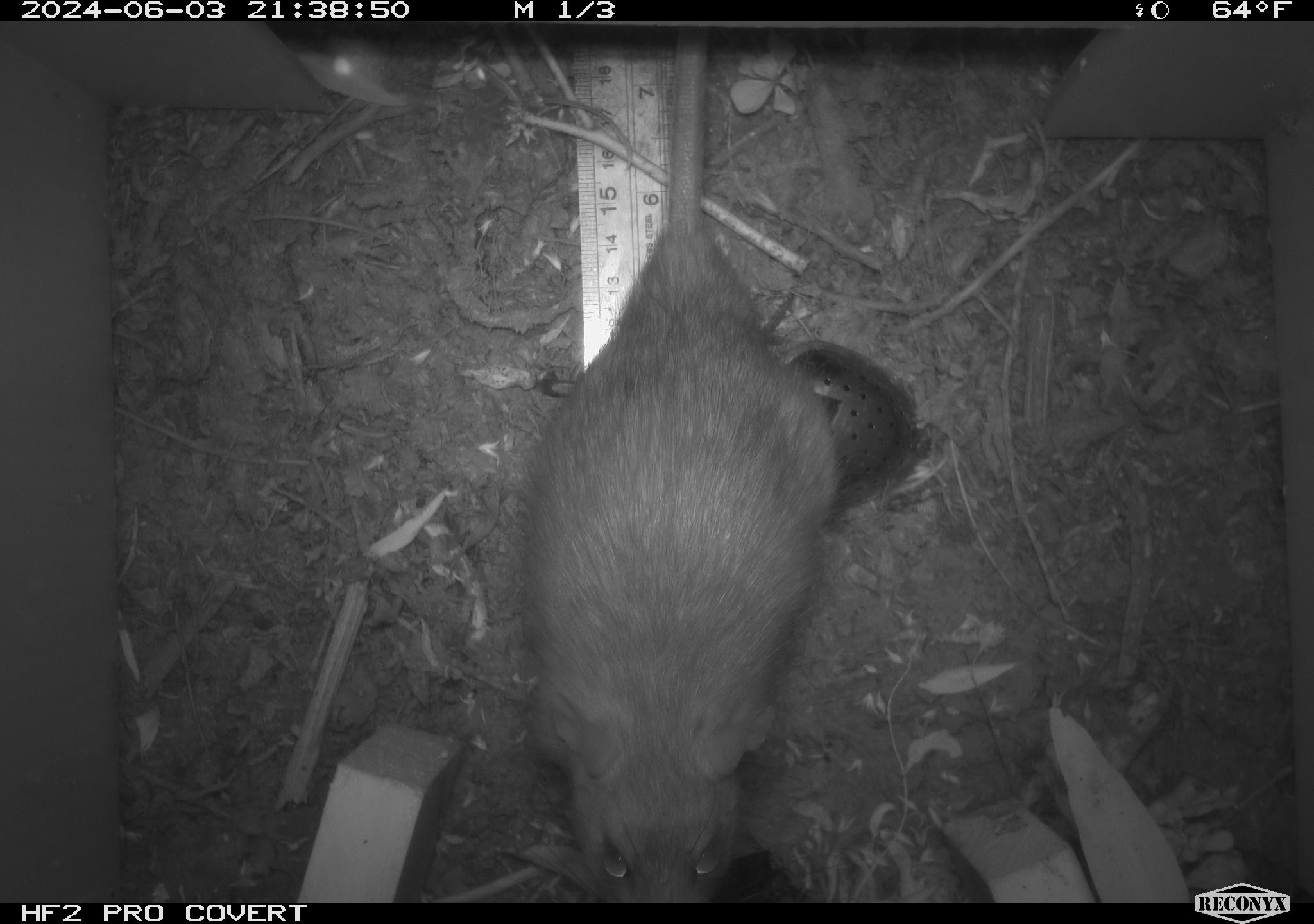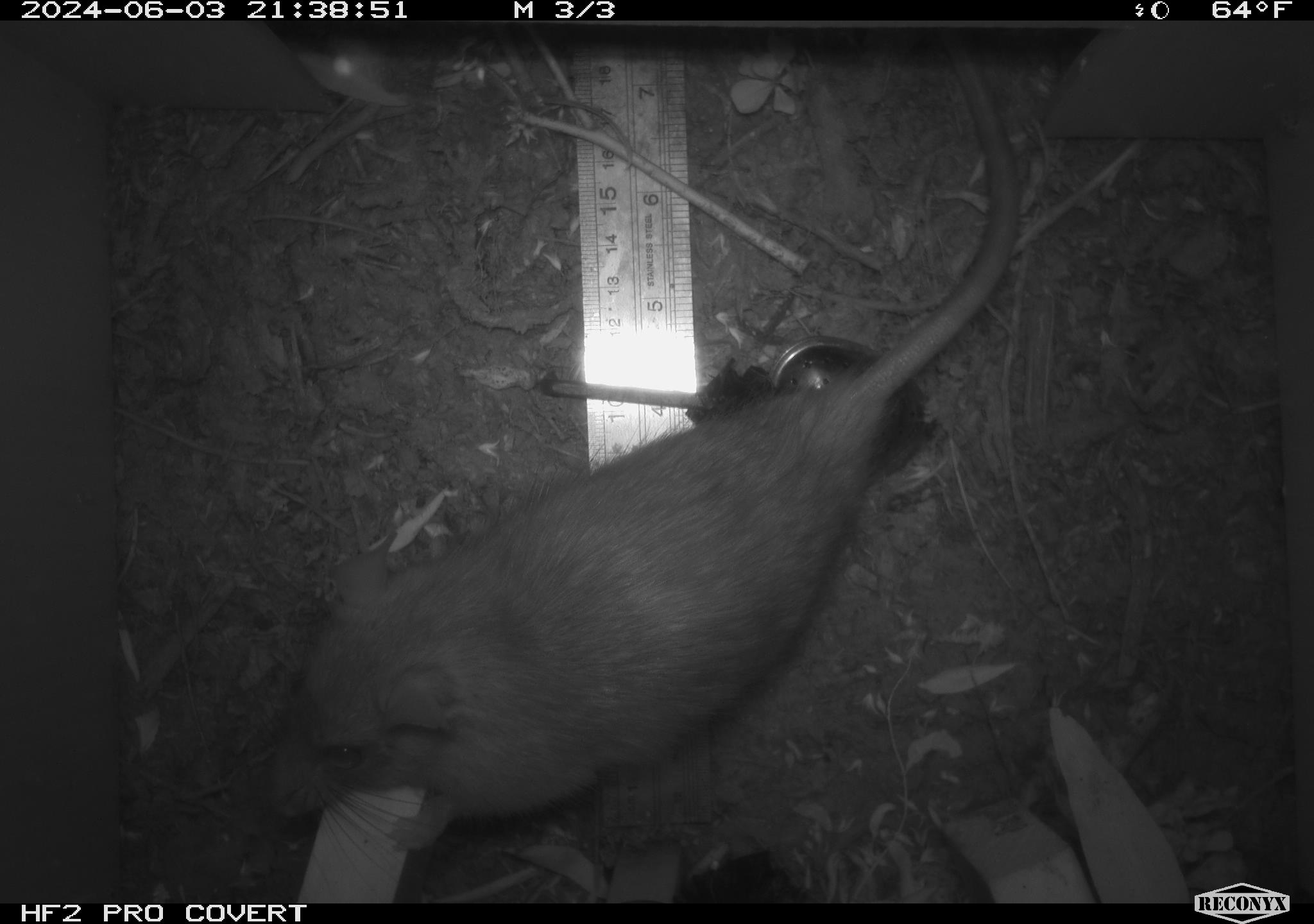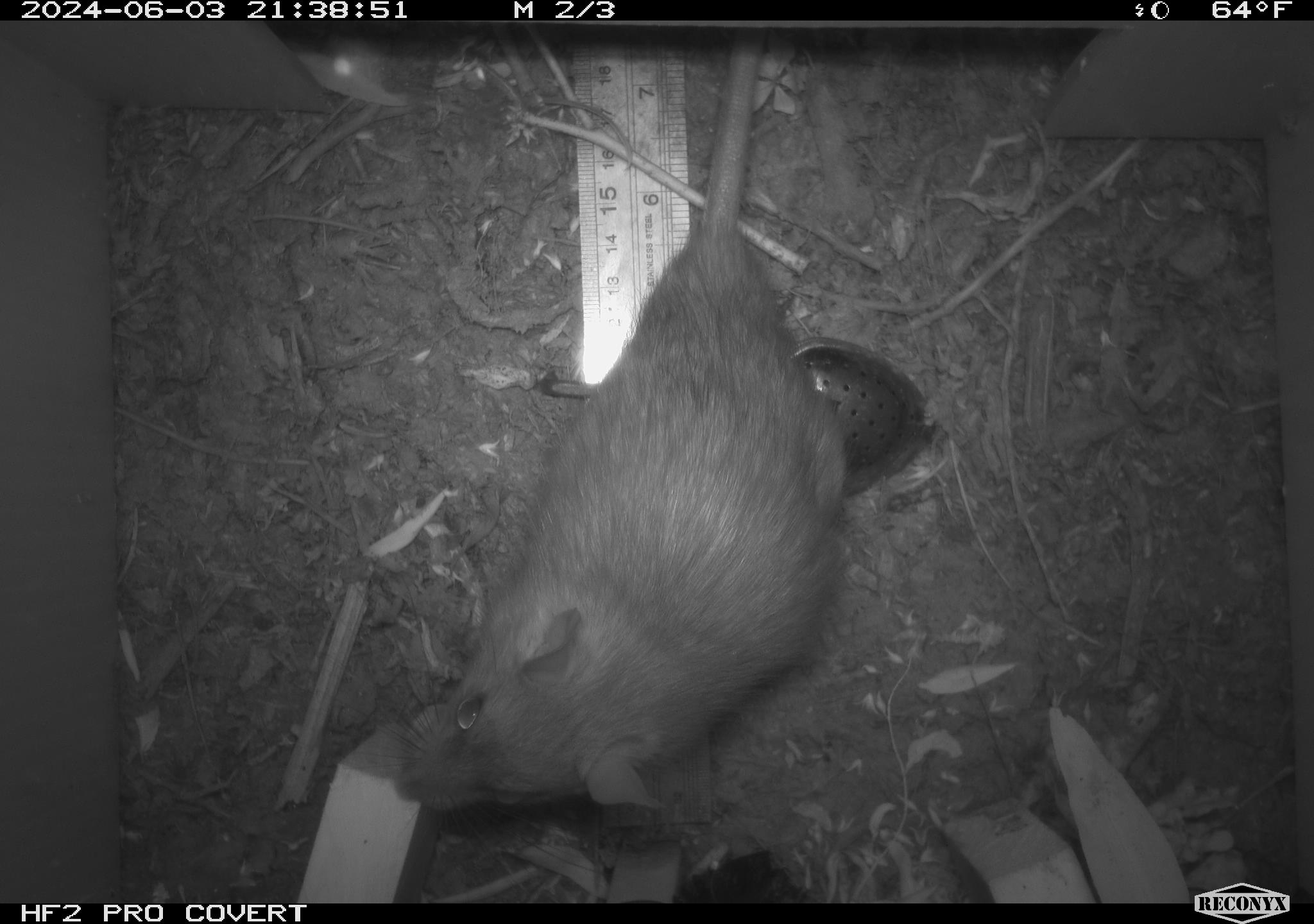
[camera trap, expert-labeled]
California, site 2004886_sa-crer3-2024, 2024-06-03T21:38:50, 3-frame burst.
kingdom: Animalia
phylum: Chordata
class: Mammalia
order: Rodentia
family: Muridae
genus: Rattus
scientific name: Rattus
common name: rat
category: rattus species